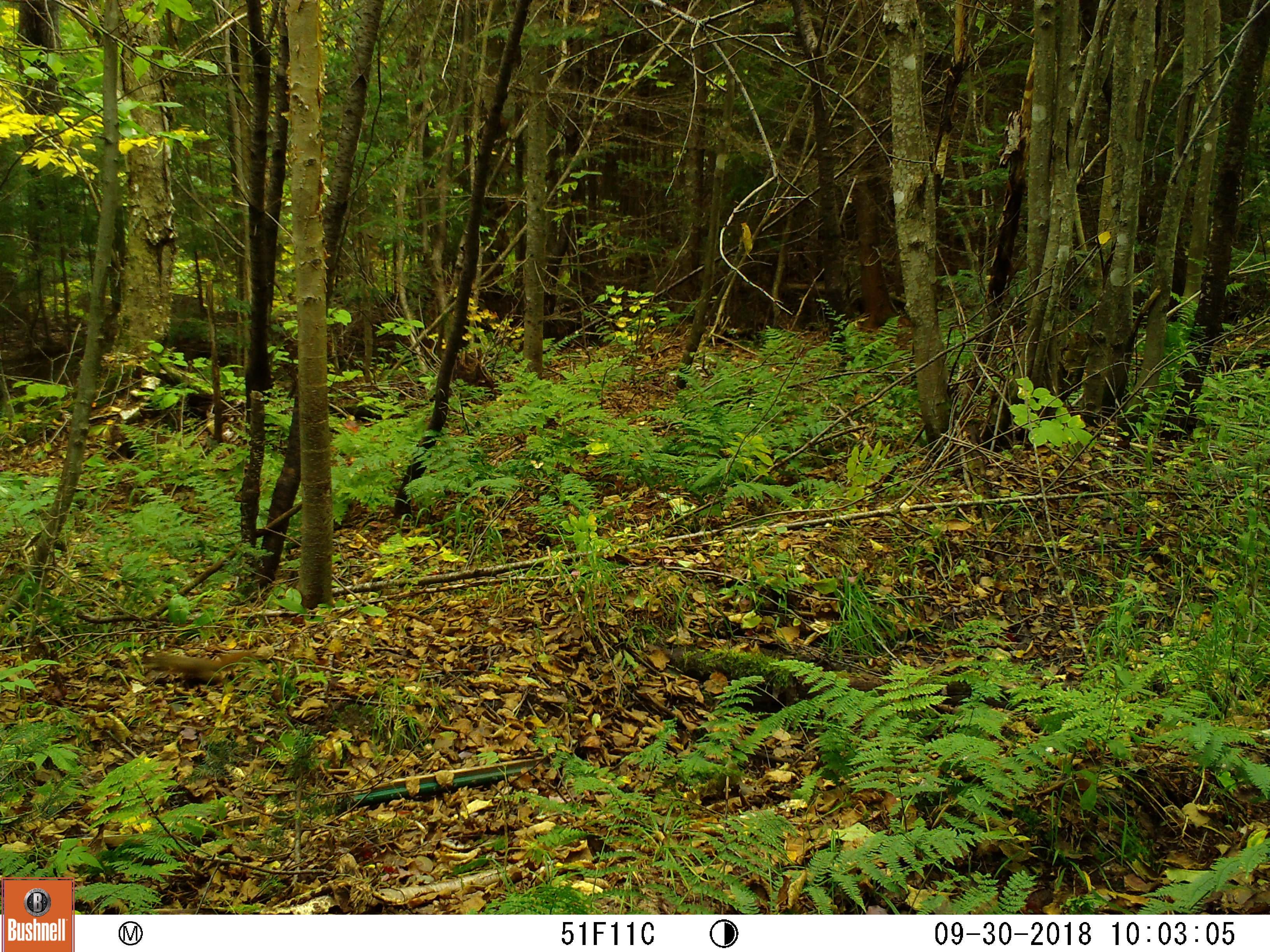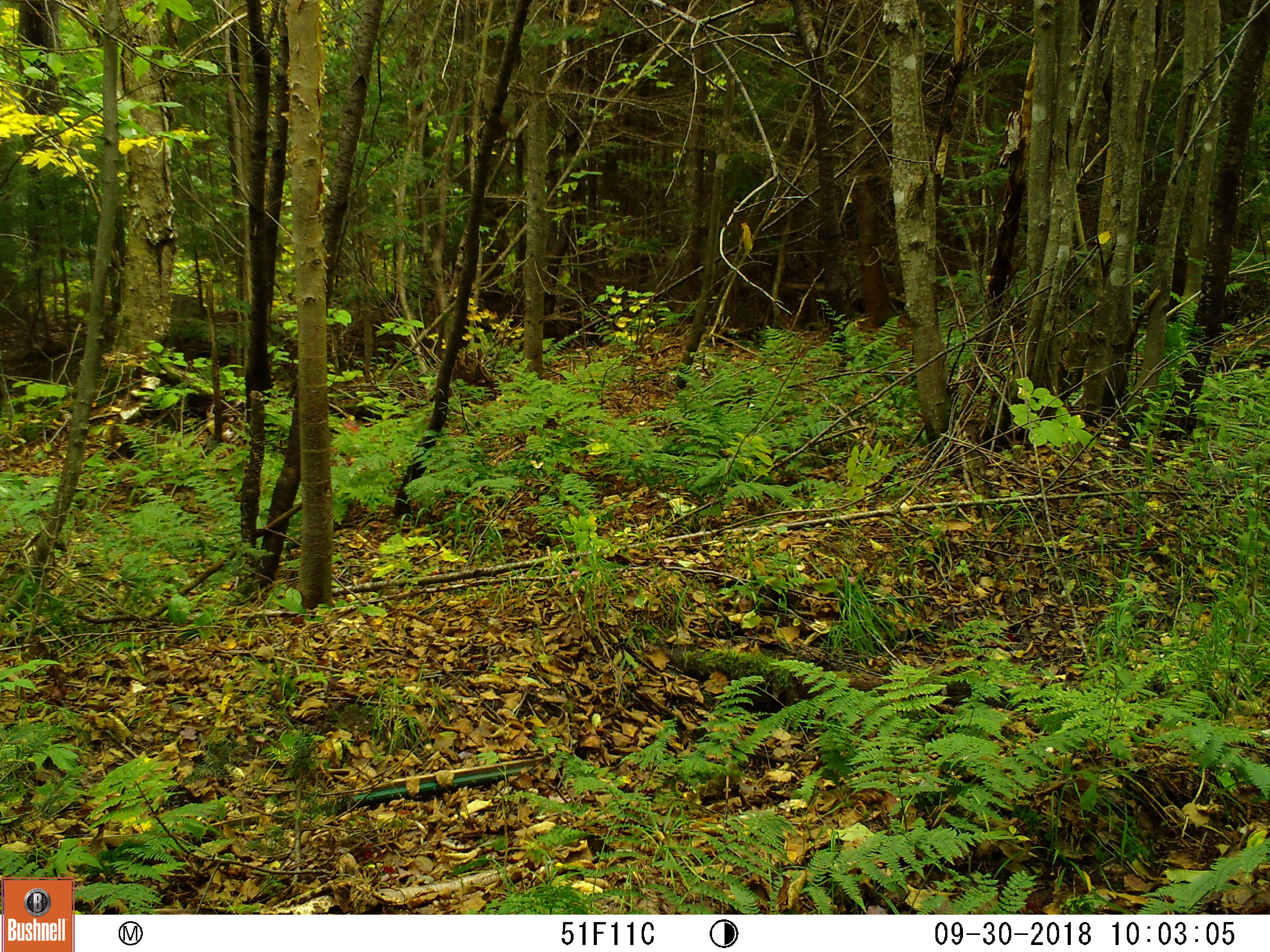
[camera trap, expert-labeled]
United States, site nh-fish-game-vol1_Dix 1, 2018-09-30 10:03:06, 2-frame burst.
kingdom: Animalia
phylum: Chordata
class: Mammalia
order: Rodentia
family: Sciuridae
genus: Tamiasciurus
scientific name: Tamiasciurus hudsonicus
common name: red squirrel